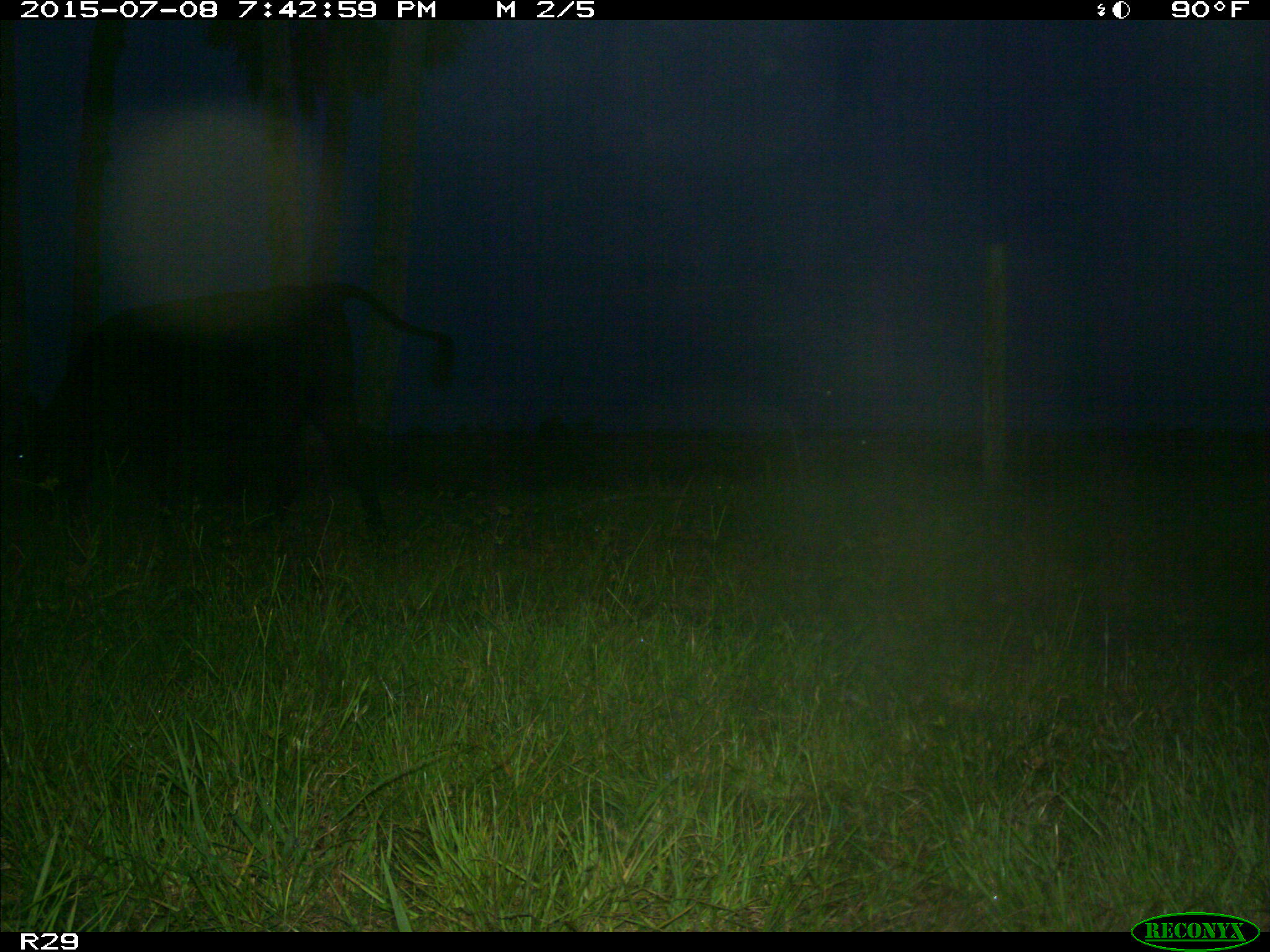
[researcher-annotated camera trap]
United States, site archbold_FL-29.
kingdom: Animalia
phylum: Chordata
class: Mammalia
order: Artiodactyla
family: Bovidae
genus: Bos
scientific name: Bos taurus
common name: domestic cow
Bos taurus (domestic cow).